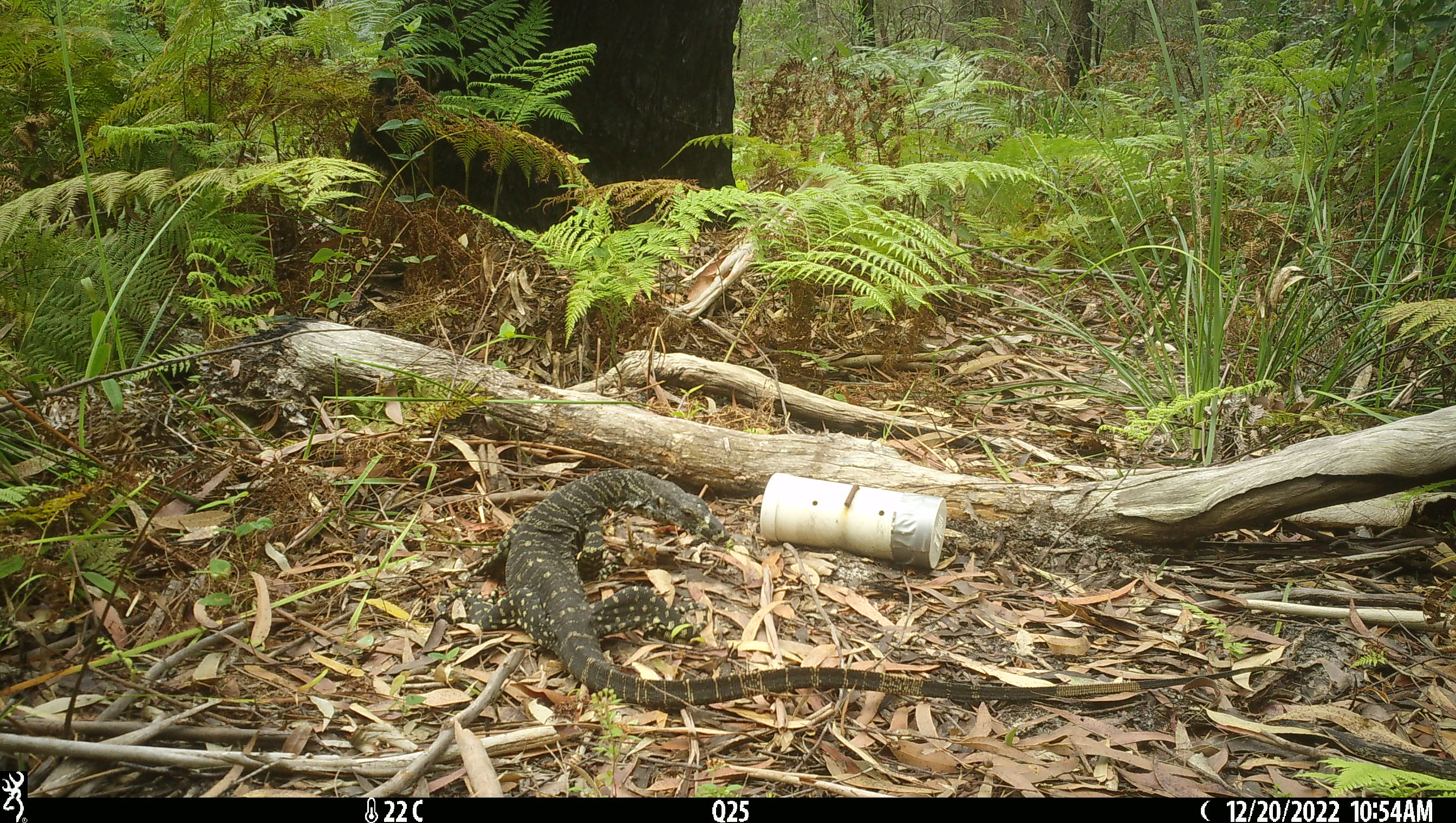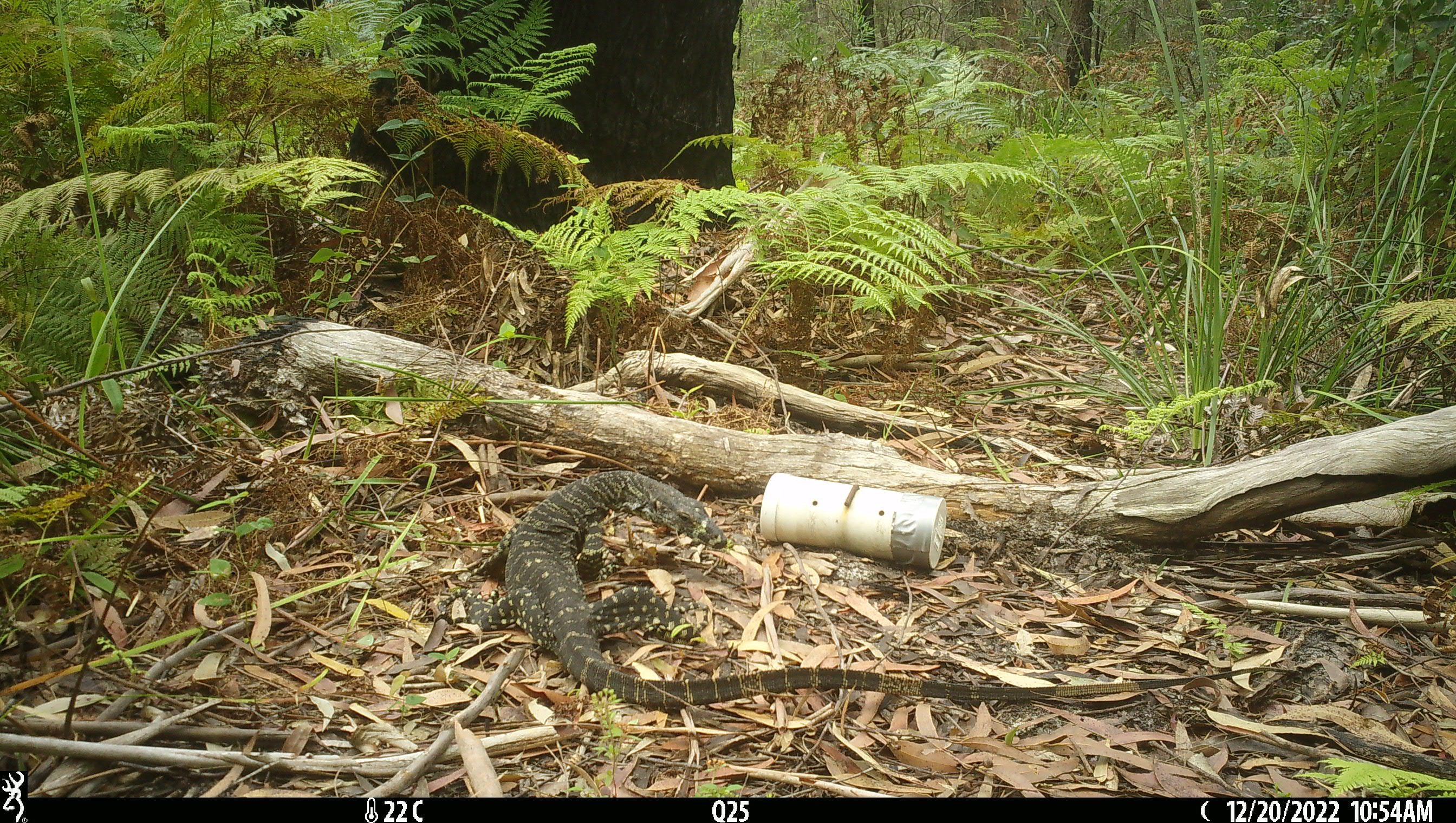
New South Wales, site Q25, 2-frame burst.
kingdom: Animalia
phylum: Chordata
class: Reptilia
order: Squamata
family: Varanidae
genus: Varanus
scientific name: Varanus varius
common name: lace monitor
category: goanna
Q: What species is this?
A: Goanna (lace monitor) (Varanus varius).